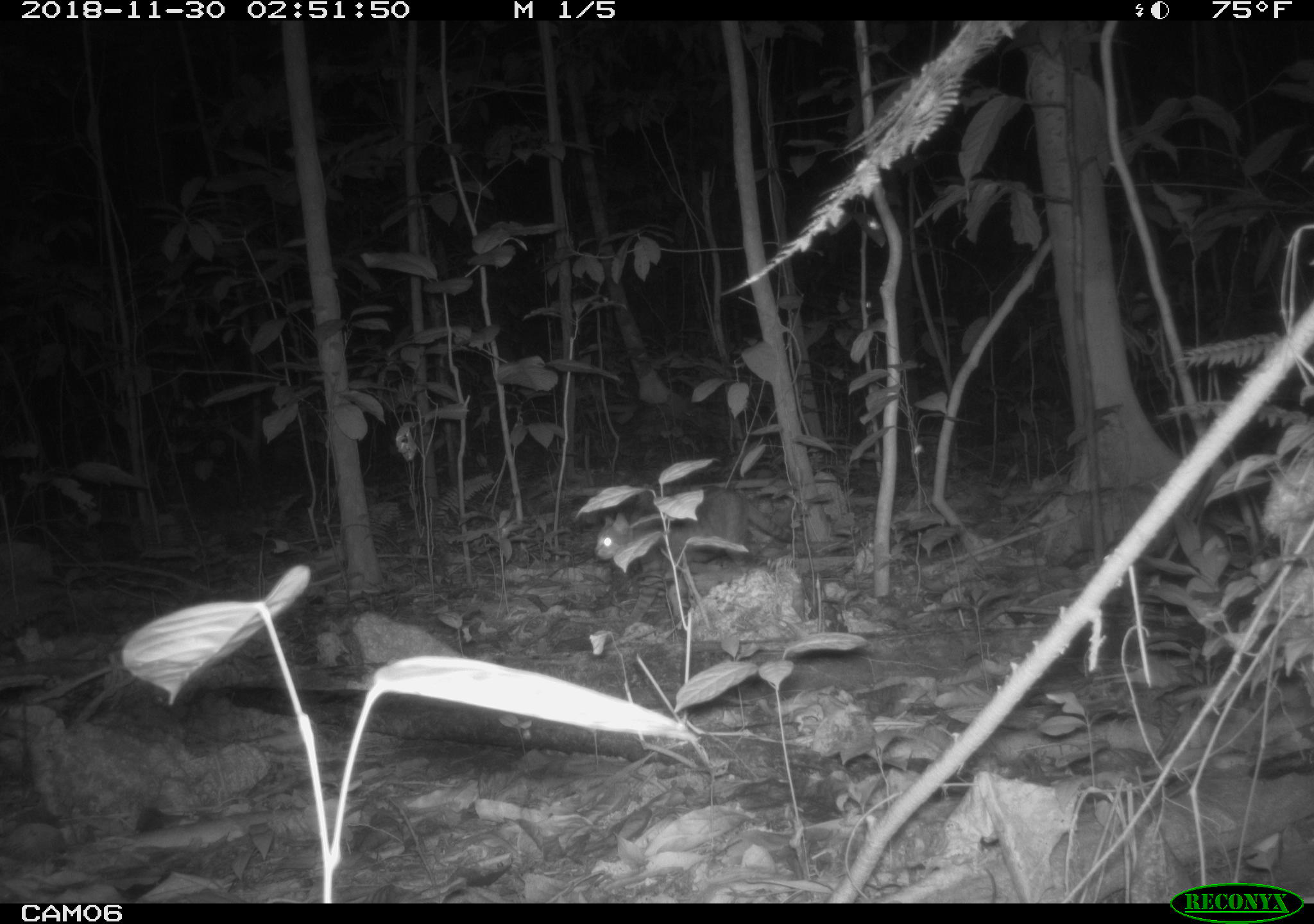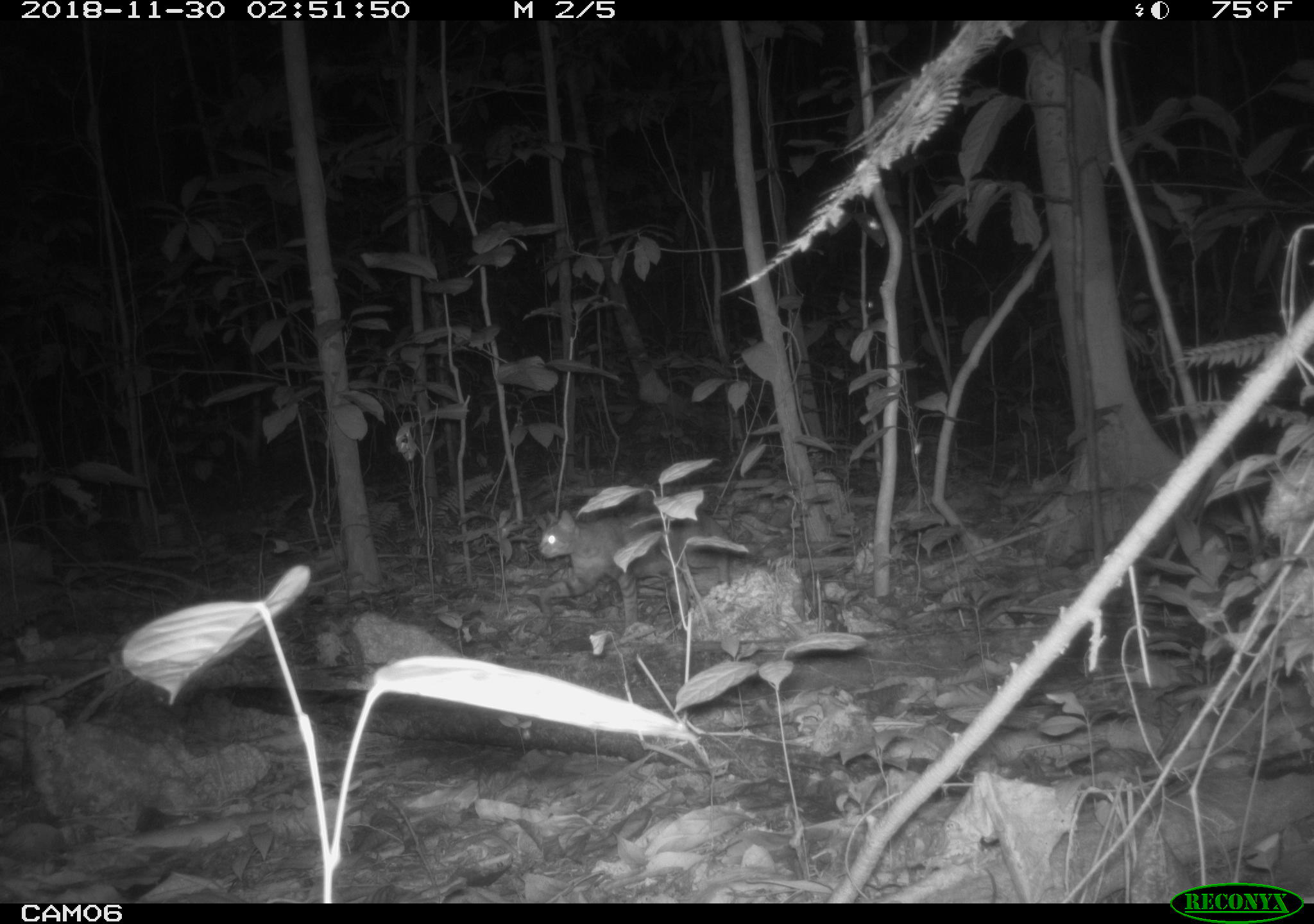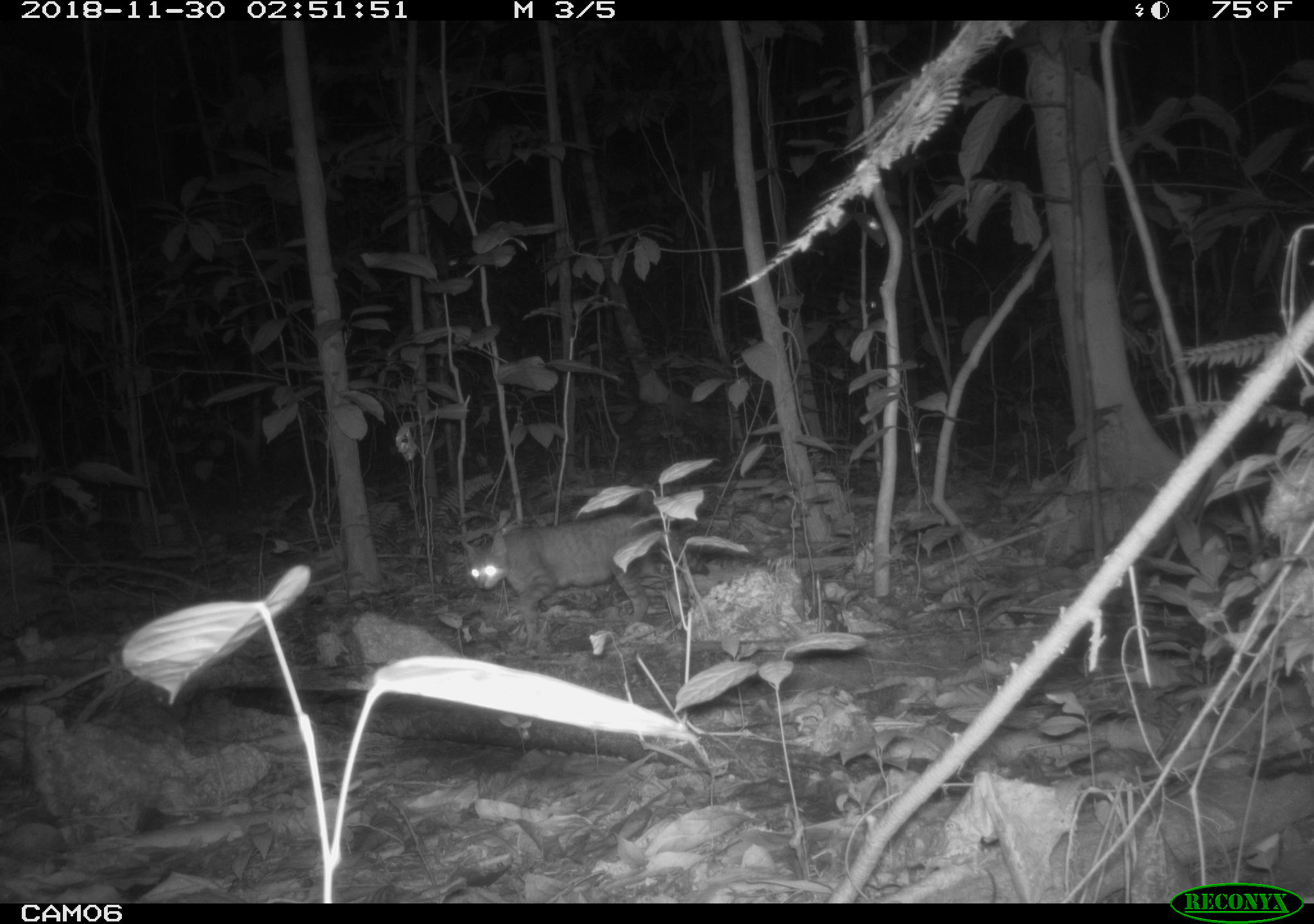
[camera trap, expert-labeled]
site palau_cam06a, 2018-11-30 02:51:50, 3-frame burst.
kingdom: Animalia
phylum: Chordata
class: Mammalia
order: Carnivora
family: Felidae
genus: Felis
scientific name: Felis catus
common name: cat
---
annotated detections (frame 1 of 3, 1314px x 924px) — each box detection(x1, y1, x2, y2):
cat: detection(578, 484, 790, 627)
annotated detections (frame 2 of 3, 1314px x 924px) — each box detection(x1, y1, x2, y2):
cat: detection(533, 507, 756, 616)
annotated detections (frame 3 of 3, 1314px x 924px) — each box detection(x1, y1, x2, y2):
cat: detection(458, 511, 667, 649)